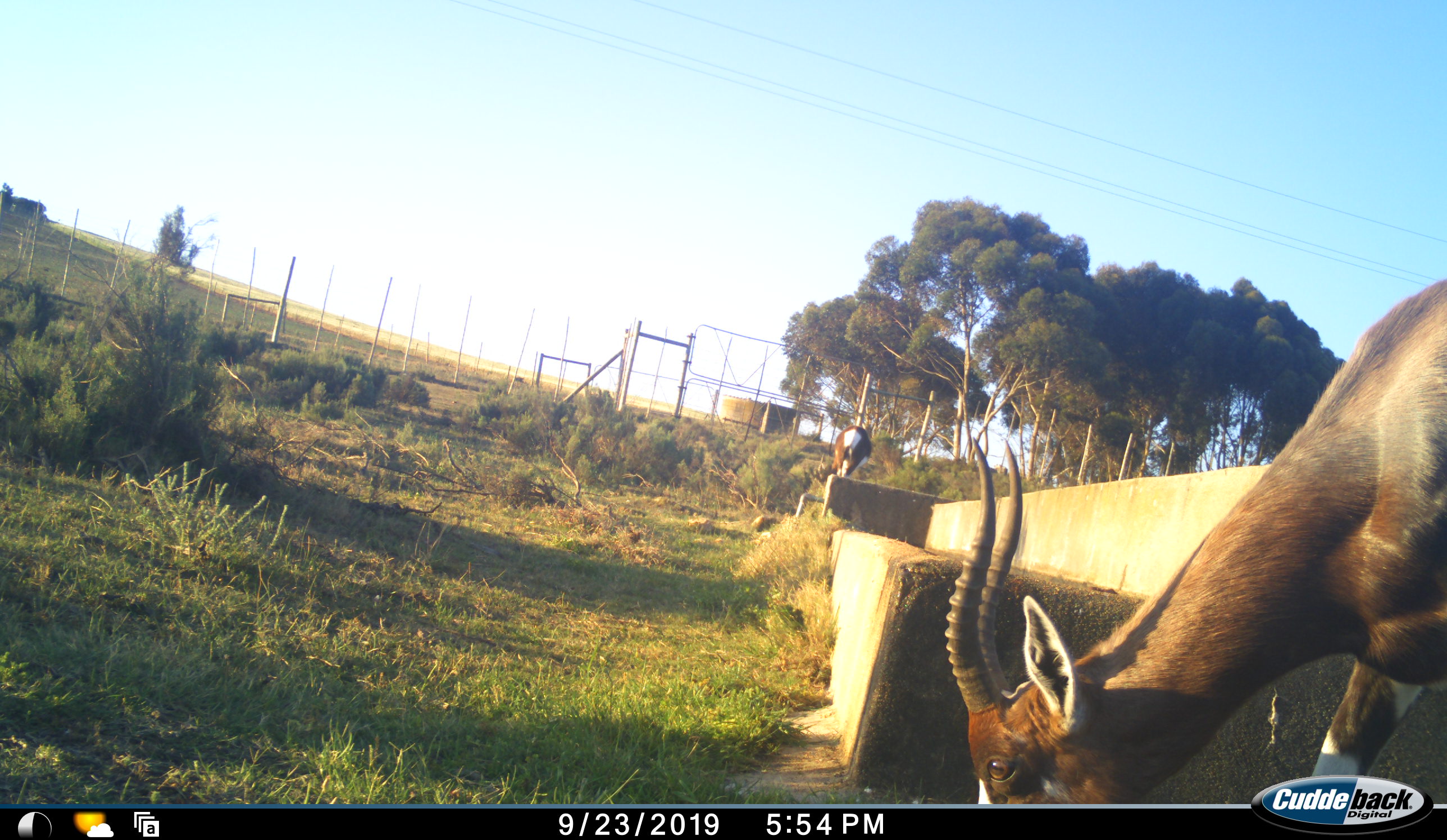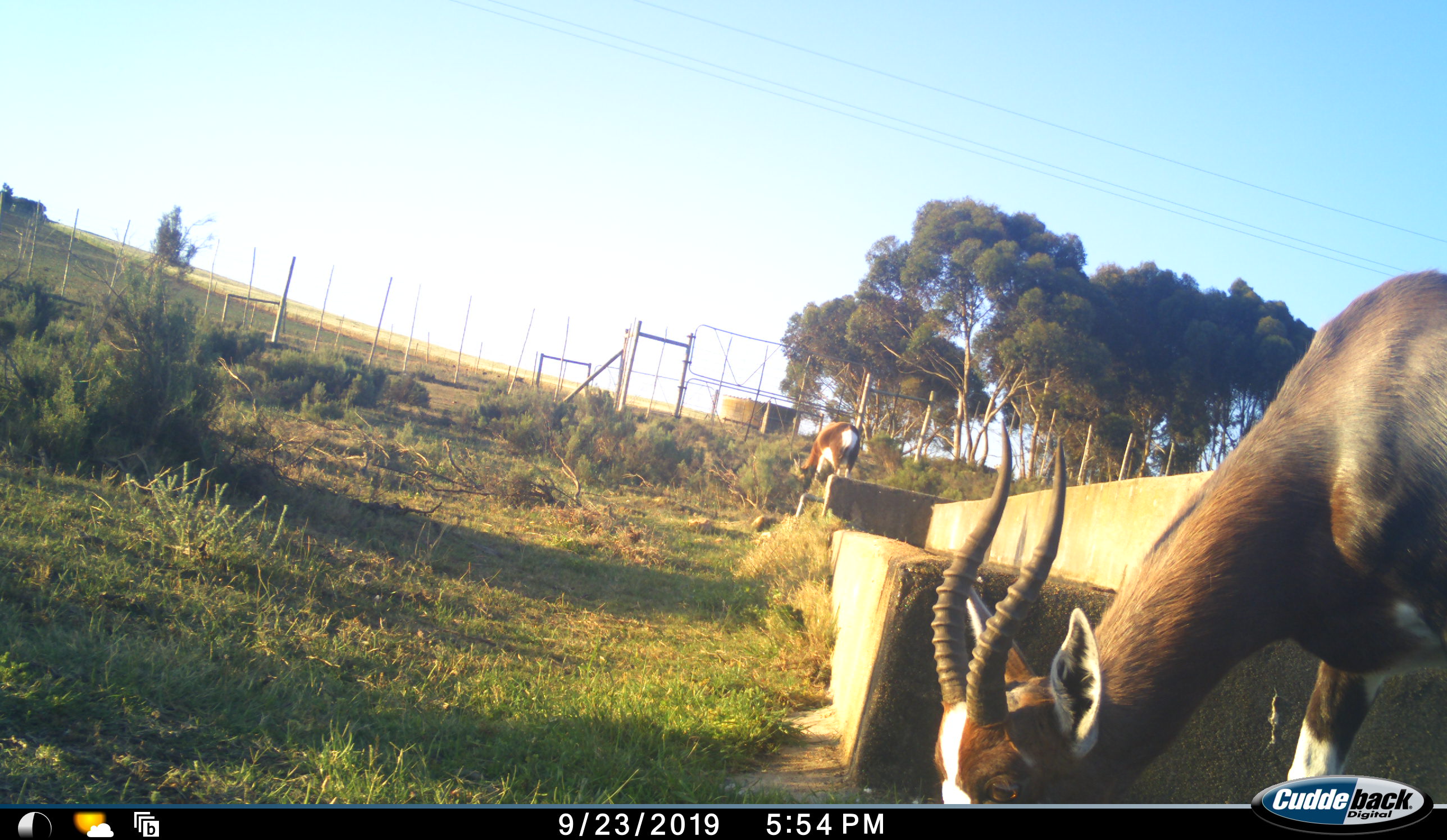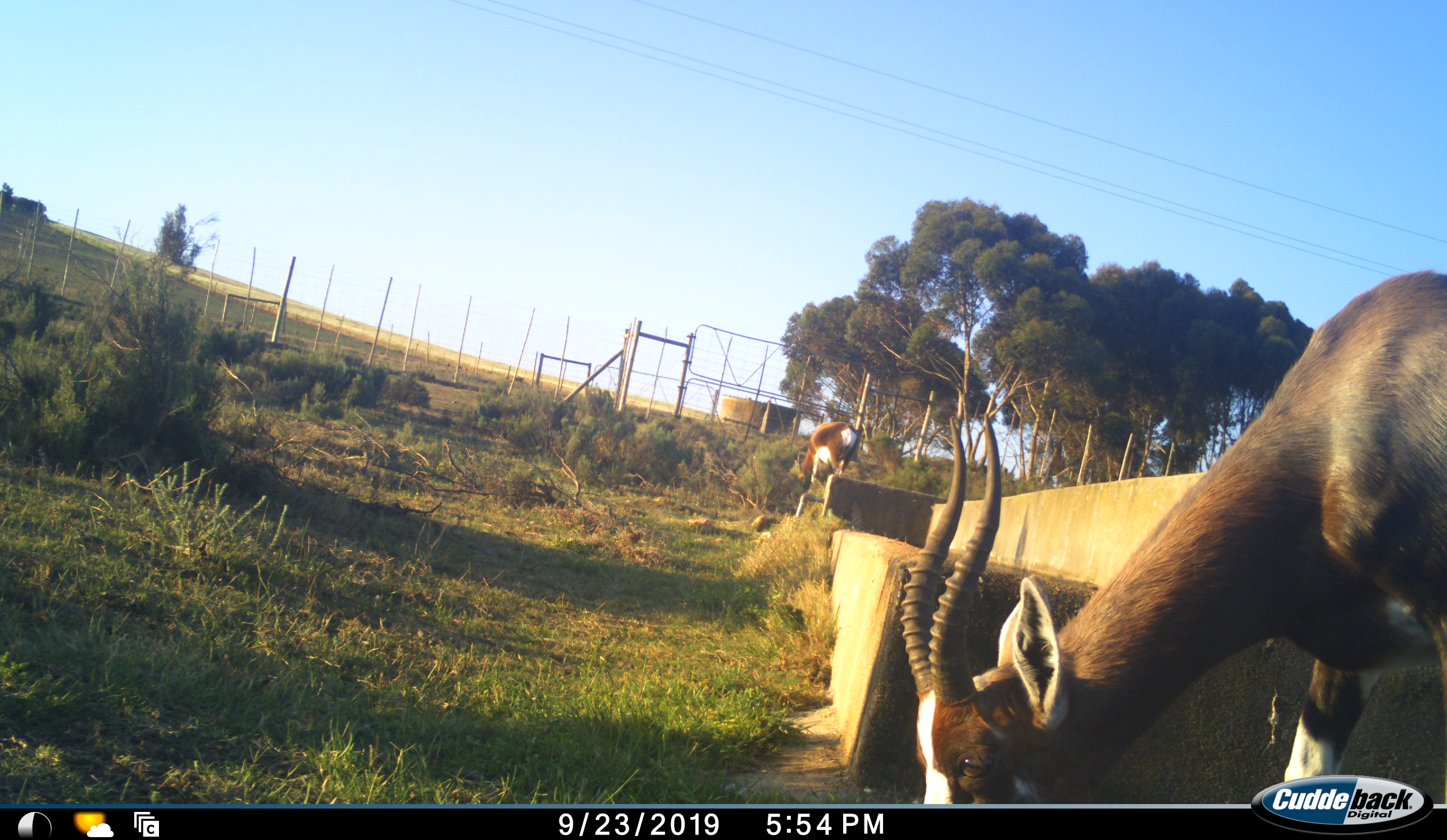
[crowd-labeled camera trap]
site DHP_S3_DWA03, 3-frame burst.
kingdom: Animalia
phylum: Chordata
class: Mammalia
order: Artiodactyla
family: Bovidae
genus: Damaliscus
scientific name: Damaliscus pygargus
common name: bontebok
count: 2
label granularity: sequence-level